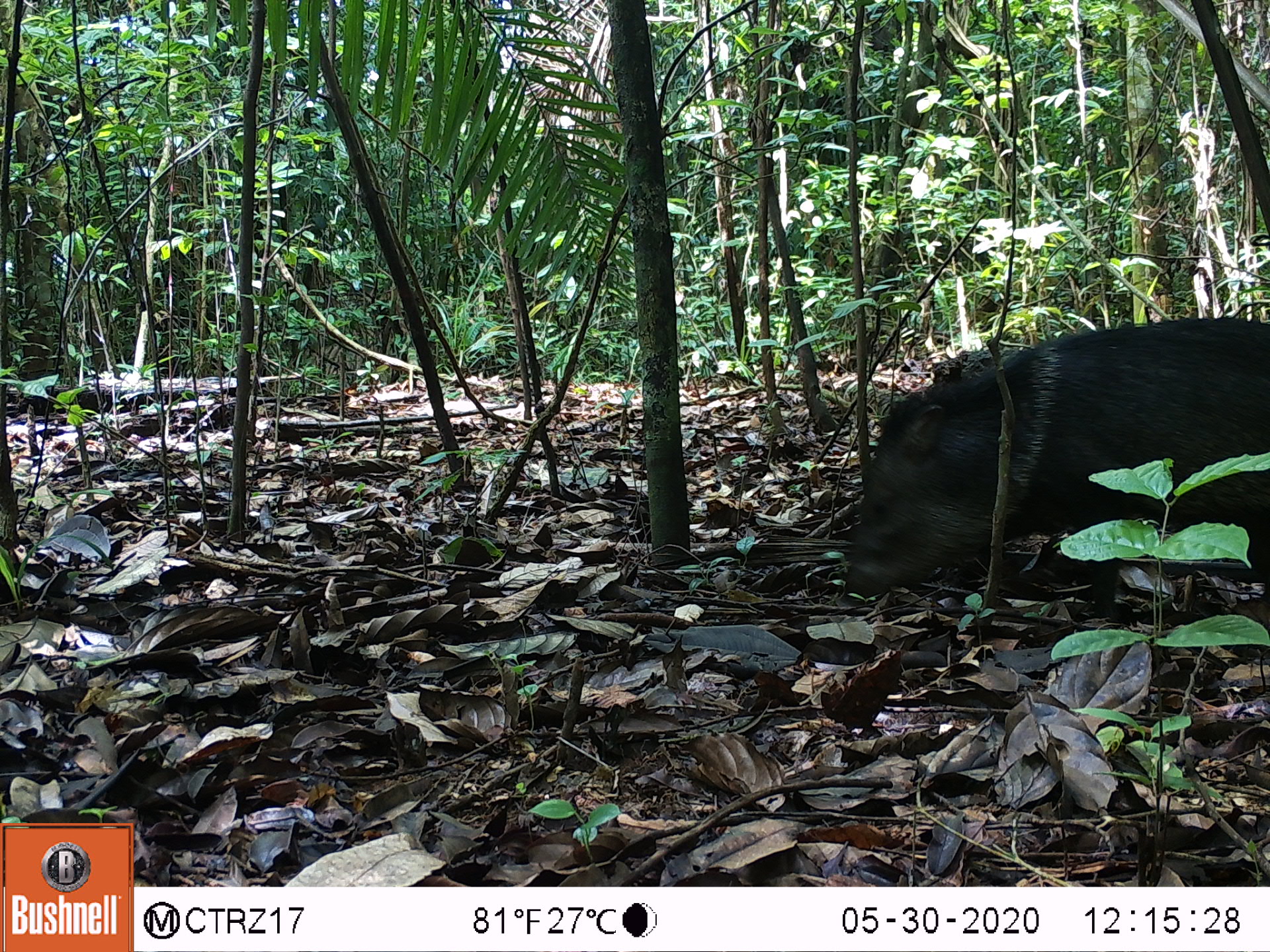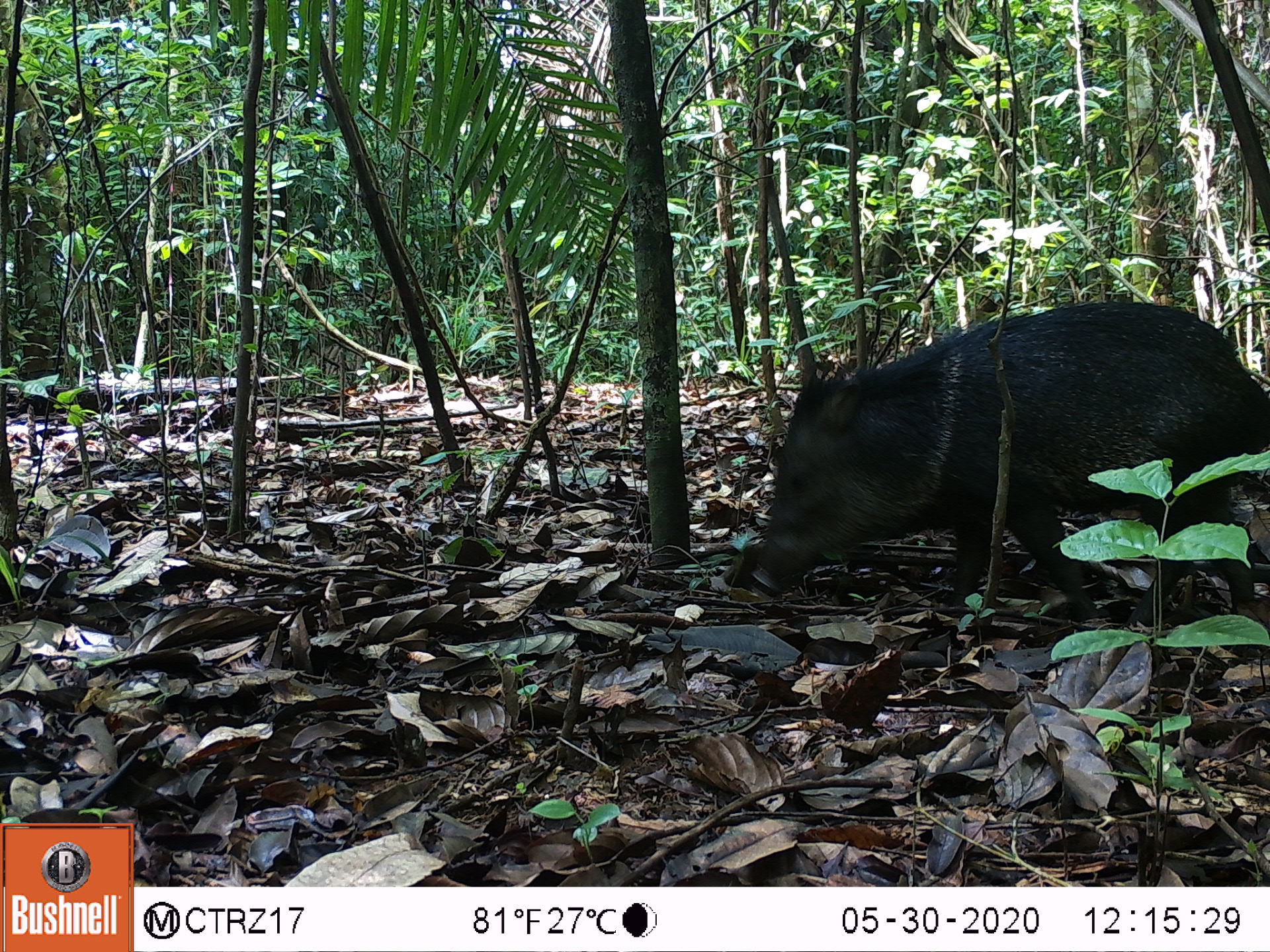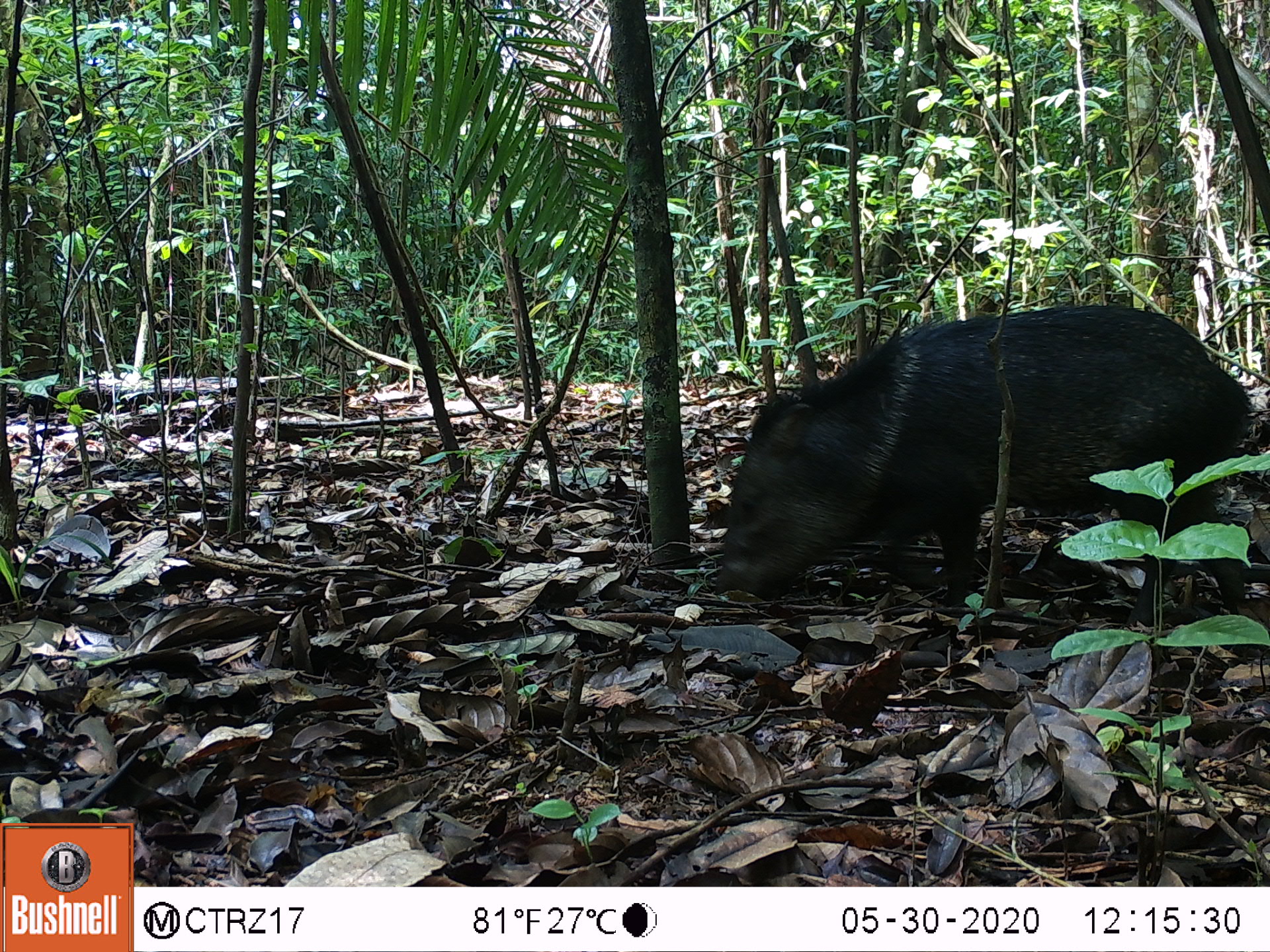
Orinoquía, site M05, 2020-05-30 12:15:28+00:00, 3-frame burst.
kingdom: Animalia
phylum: Chordata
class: Mammalia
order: Artiodactyla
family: Tayassuidae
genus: Pecari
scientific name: Pecari tajacu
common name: collared peccary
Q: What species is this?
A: Collared peccary (Pecari tajacu).